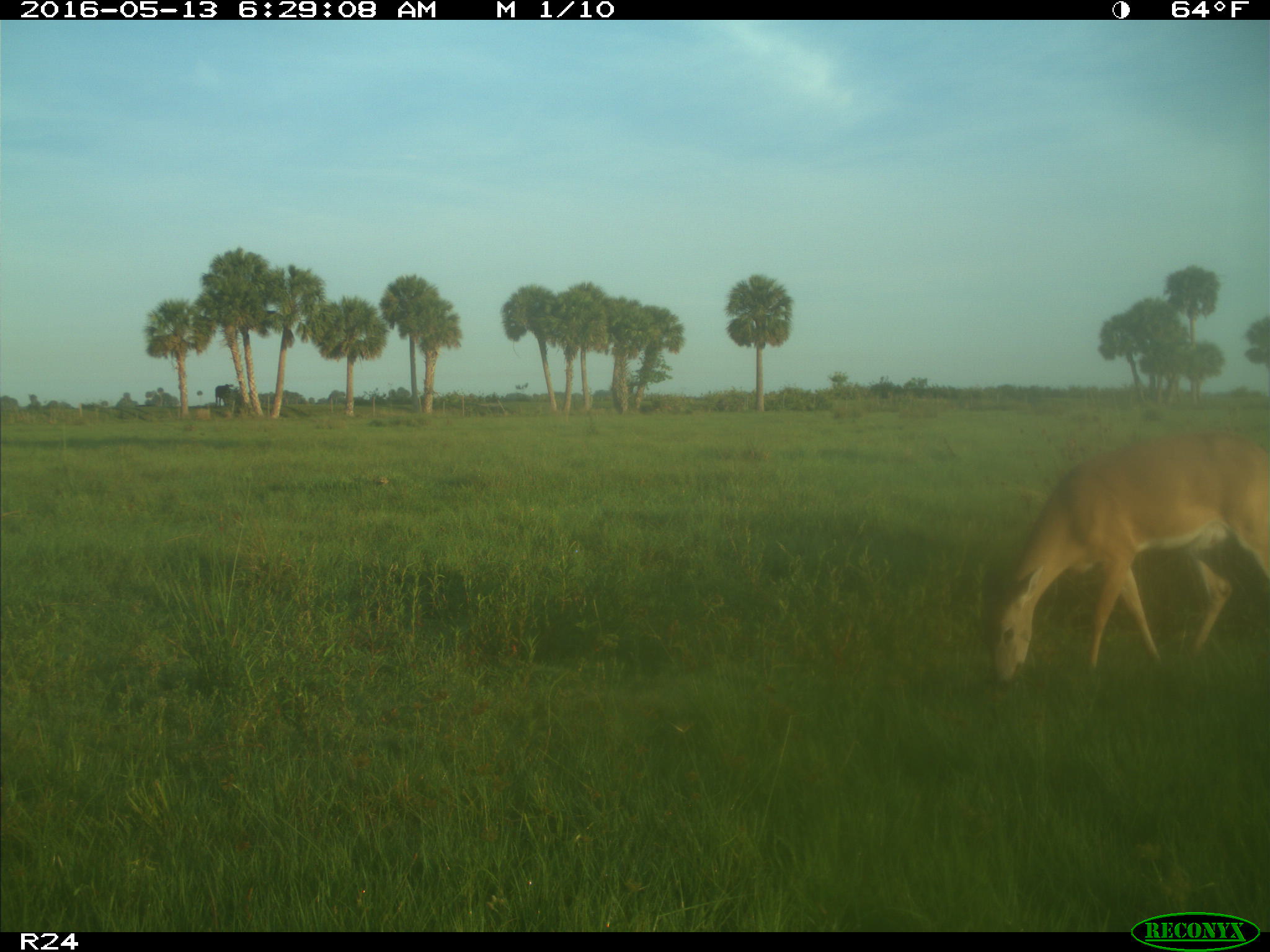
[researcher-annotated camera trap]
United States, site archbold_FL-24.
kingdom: Animalia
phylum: Chordata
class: Mammalia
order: Artiodactyla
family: Cervidae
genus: Odocoileus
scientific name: Odocoileus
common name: deer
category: unidentified deer